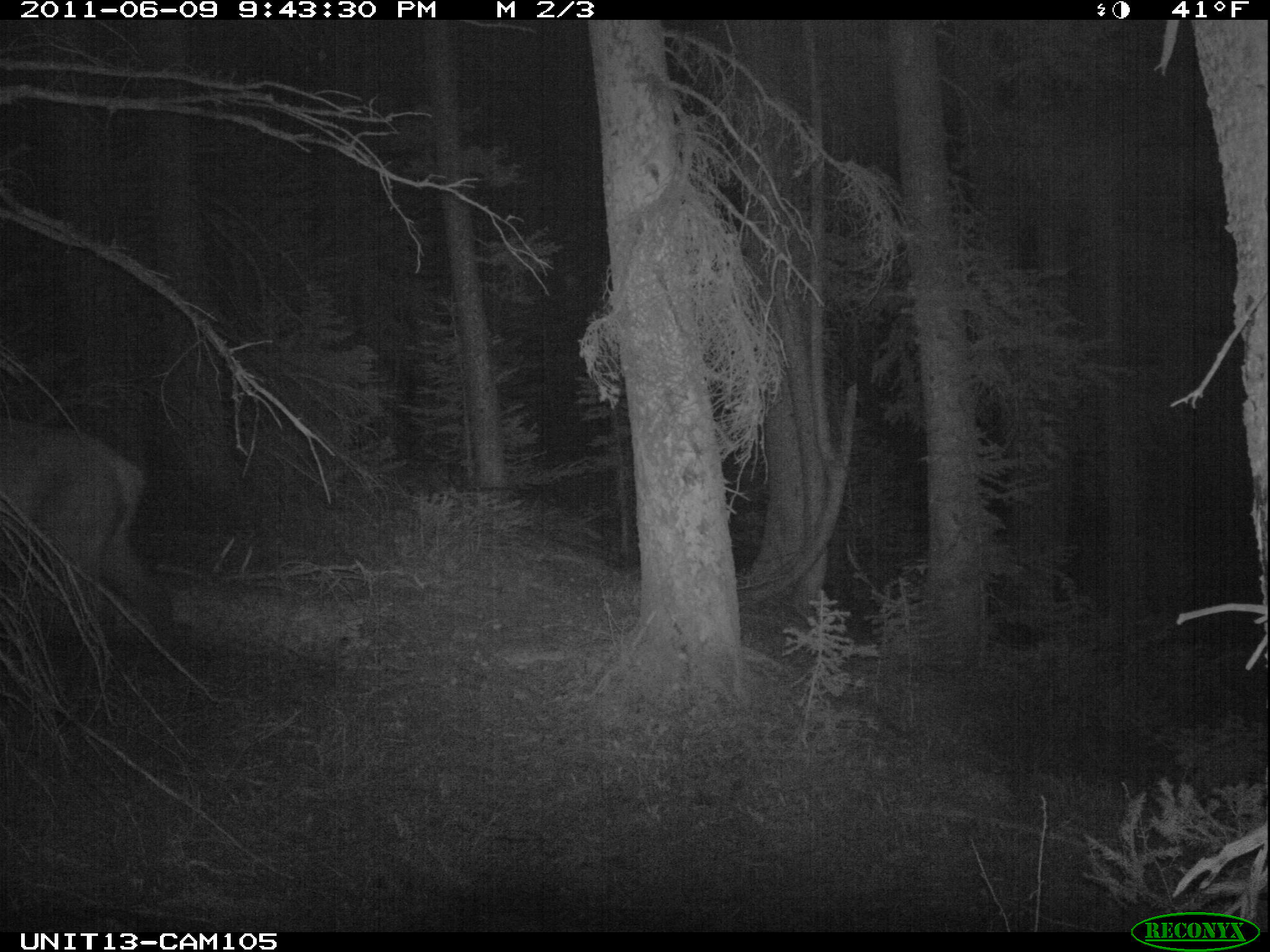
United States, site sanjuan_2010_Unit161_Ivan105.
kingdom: Animalia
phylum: Chordata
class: Mammalia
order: Artiodactyla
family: Cervidae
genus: Cervus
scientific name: Cervus elaphus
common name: red deer